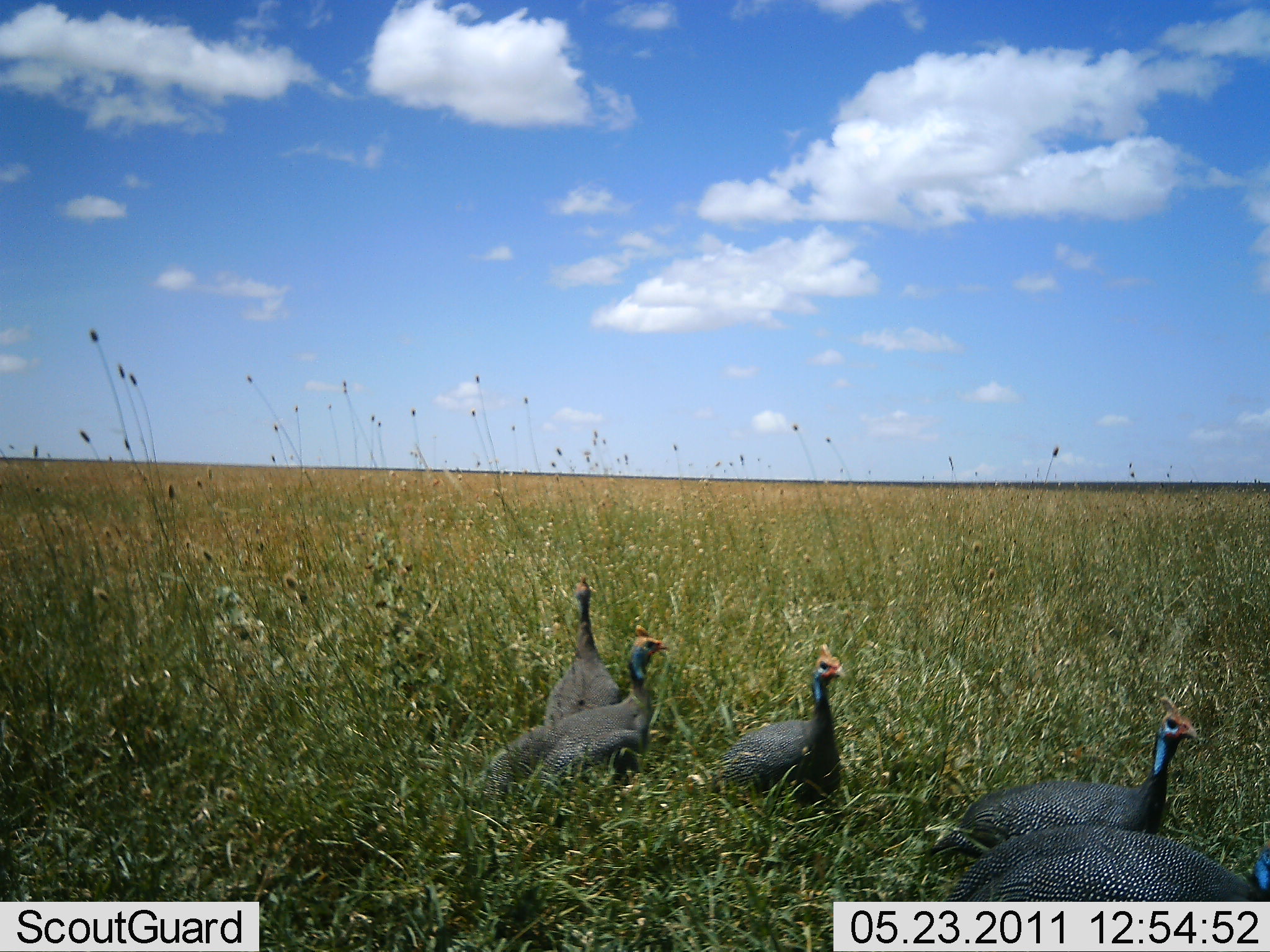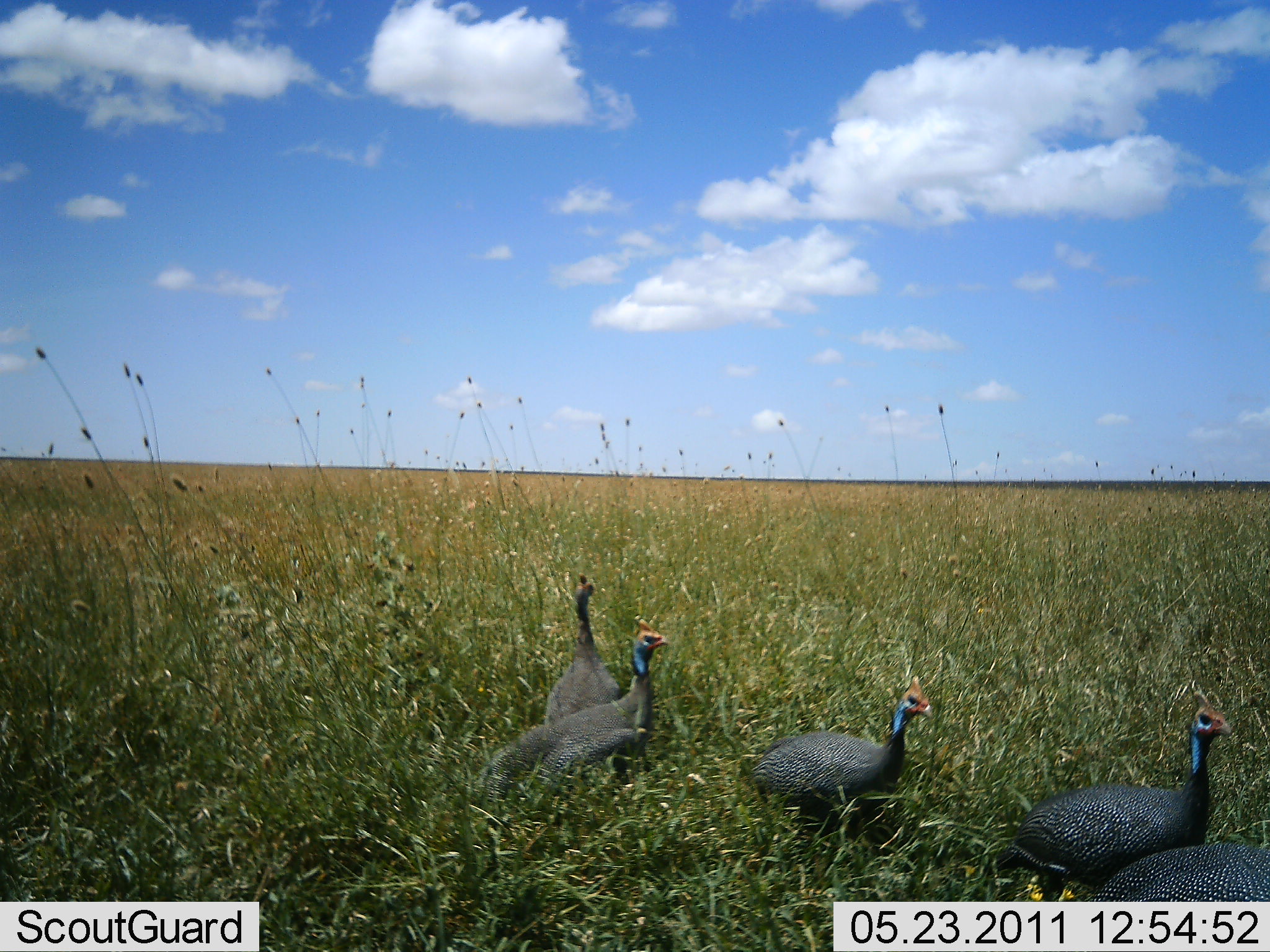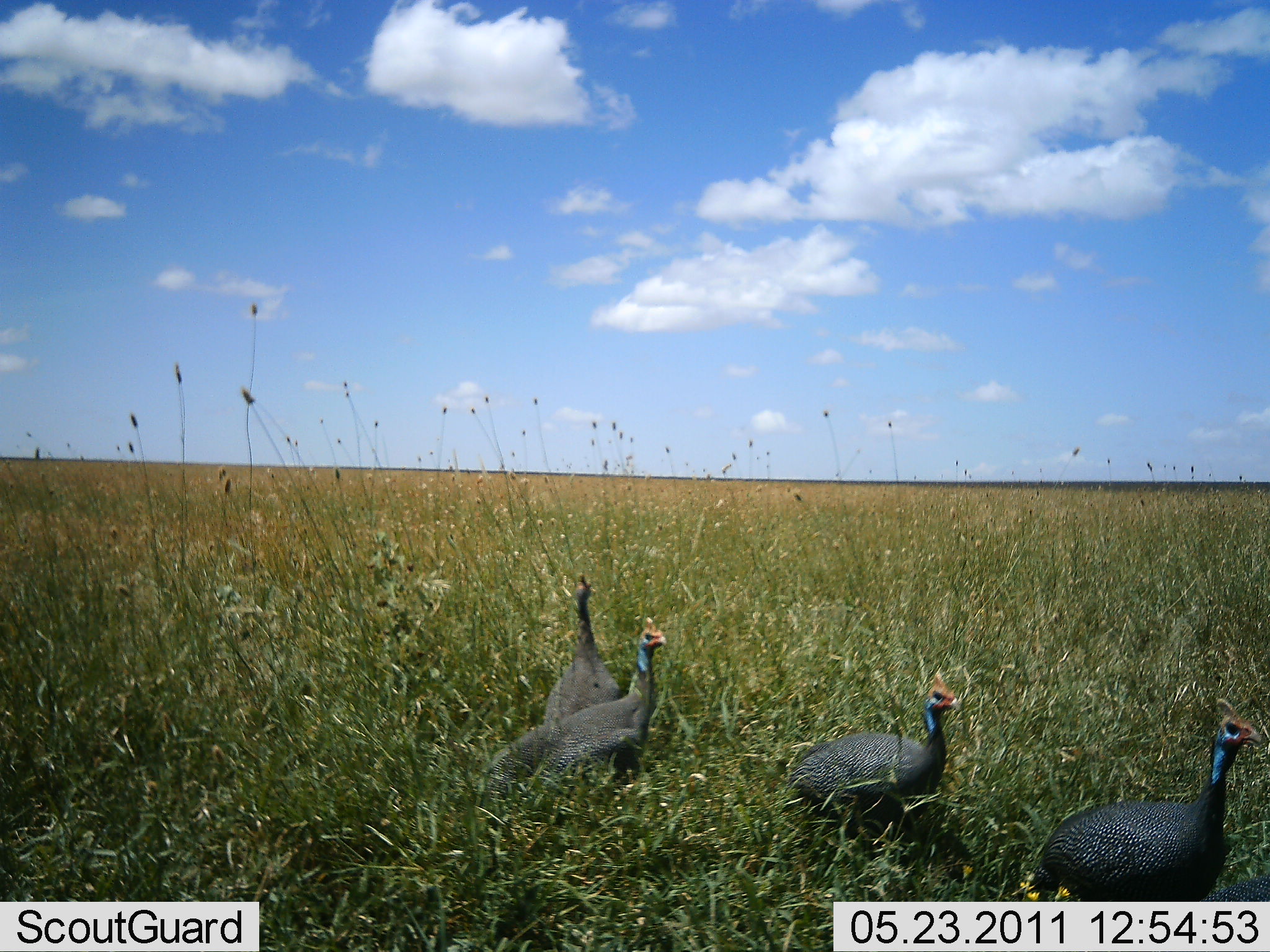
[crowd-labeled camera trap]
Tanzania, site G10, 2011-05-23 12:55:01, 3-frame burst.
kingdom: Animalia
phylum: Chordata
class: Aves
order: Galliformes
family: Numididae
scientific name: Numididae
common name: guinea fowl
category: guineafowl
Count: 5.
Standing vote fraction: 54%.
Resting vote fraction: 8%.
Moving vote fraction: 62%.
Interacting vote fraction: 0%.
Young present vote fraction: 0%.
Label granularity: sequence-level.